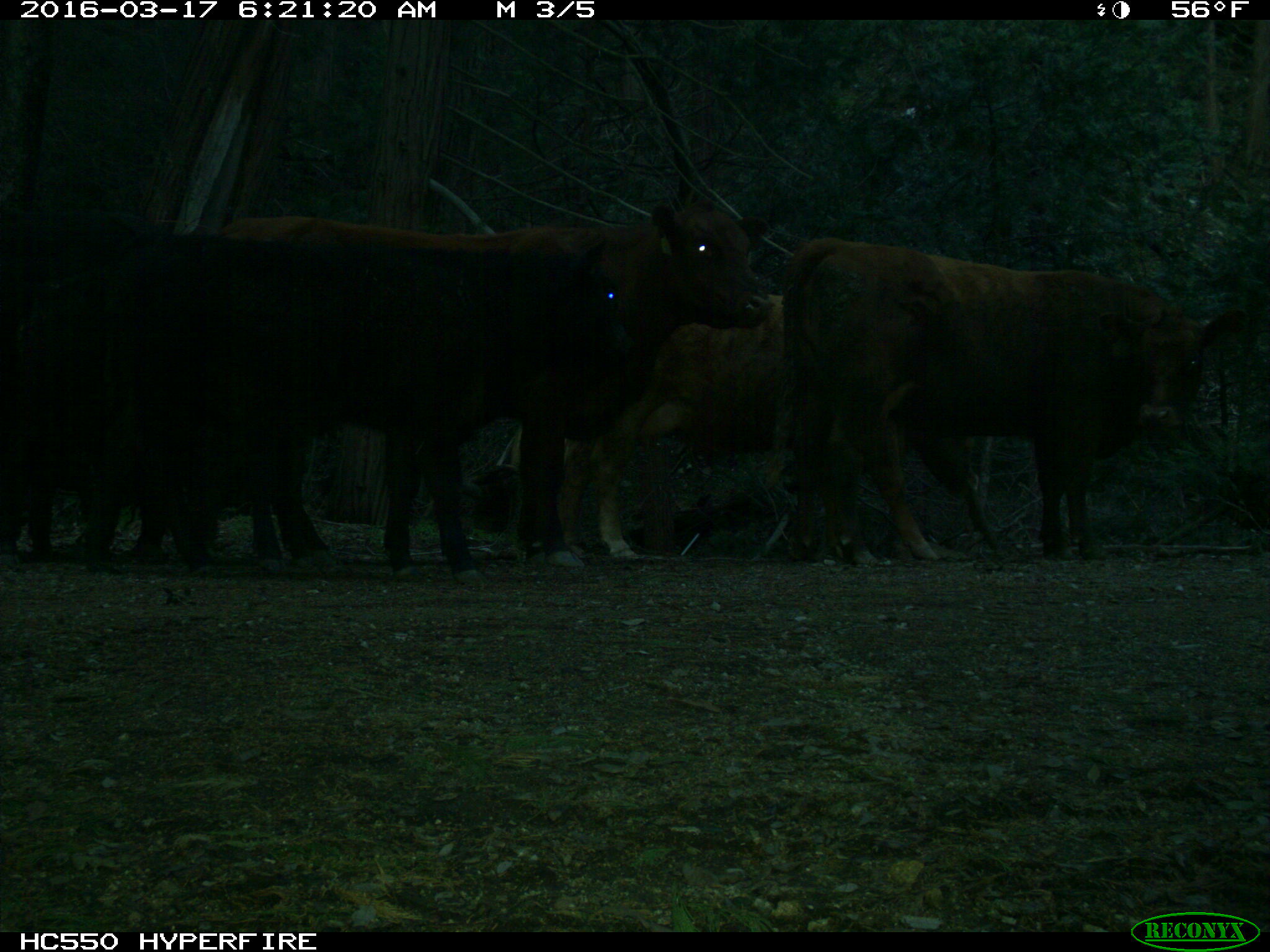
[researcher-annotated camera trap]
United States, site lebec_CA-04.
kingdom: Animalia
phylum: Chordata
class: Mammalia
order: Artiodactyla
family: Bovidae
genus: Bos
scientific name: Bos taurus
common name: domestic cow